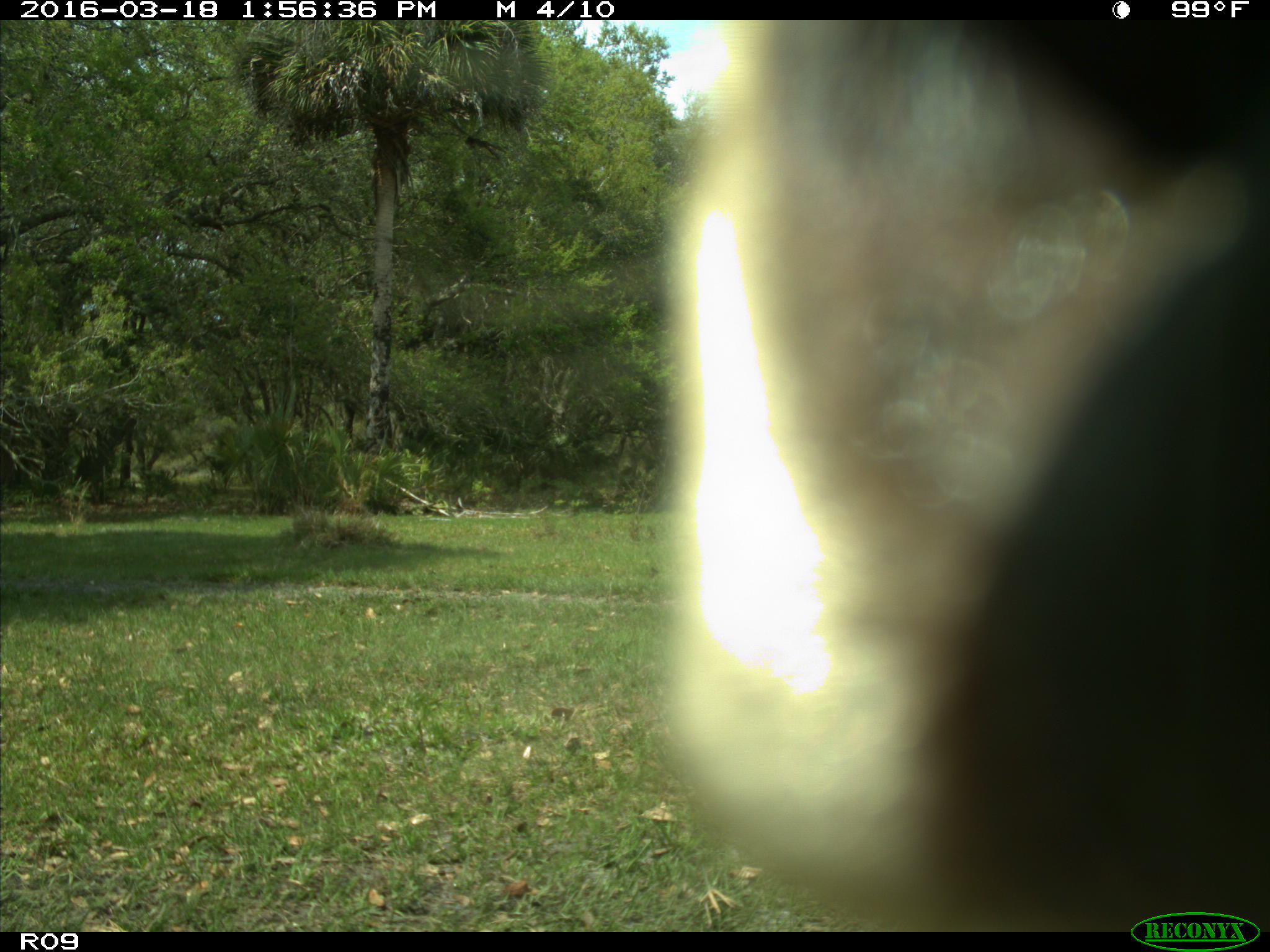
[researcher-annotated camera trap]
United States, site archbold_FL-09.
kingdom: Animalia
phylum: Chordata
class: Mammalia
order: Artiodactyla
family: Bovidae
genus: Bos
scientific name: Bos taurus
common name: domestic cow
Bos taurus (domestic cow).